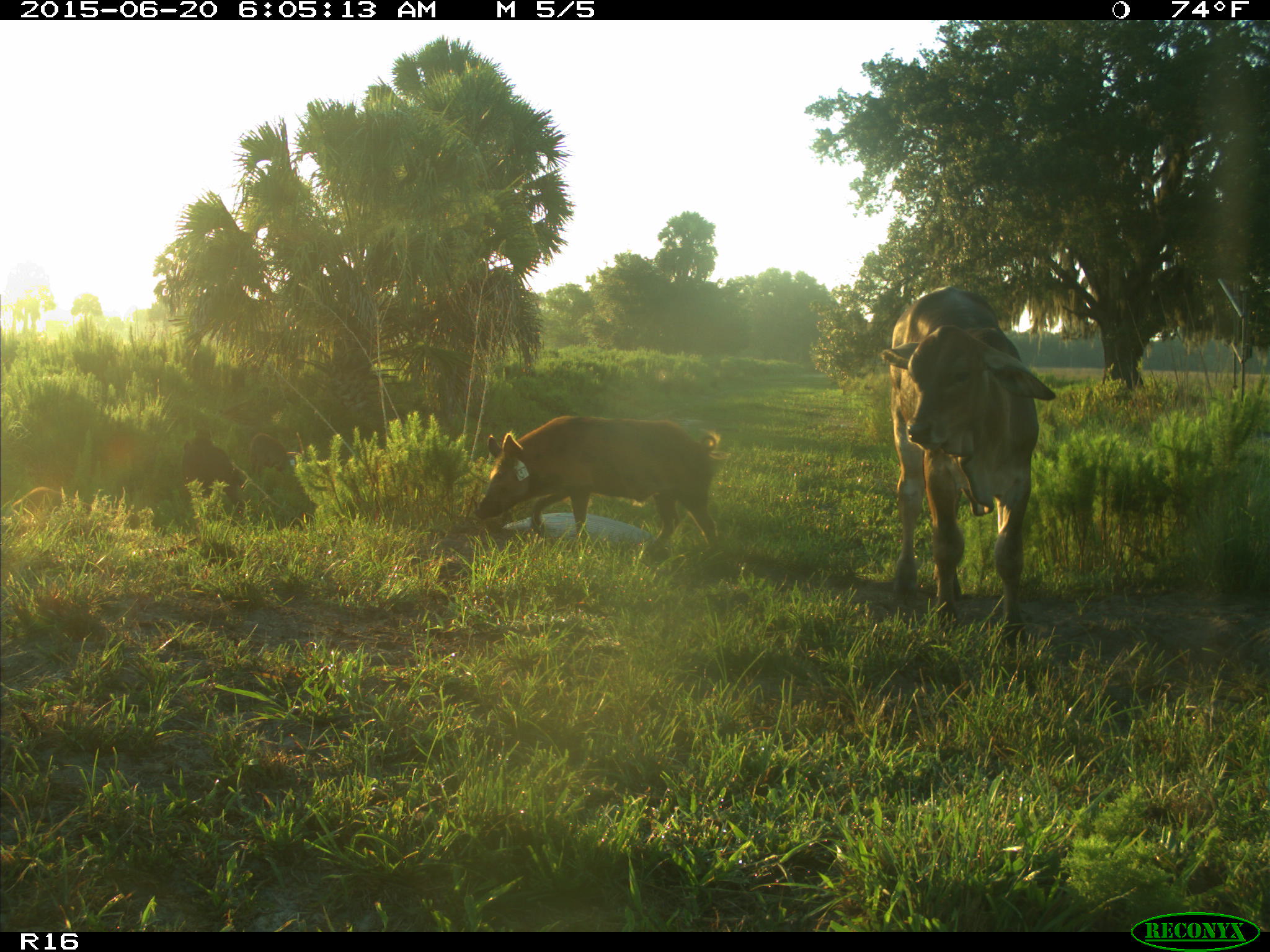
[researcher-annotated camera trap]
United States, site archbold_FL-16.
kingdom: Animalia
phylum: Chordata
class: Mammalia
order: Artiodactyla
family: Suidae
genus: Sus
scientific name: Sus scrofa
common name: wild boar